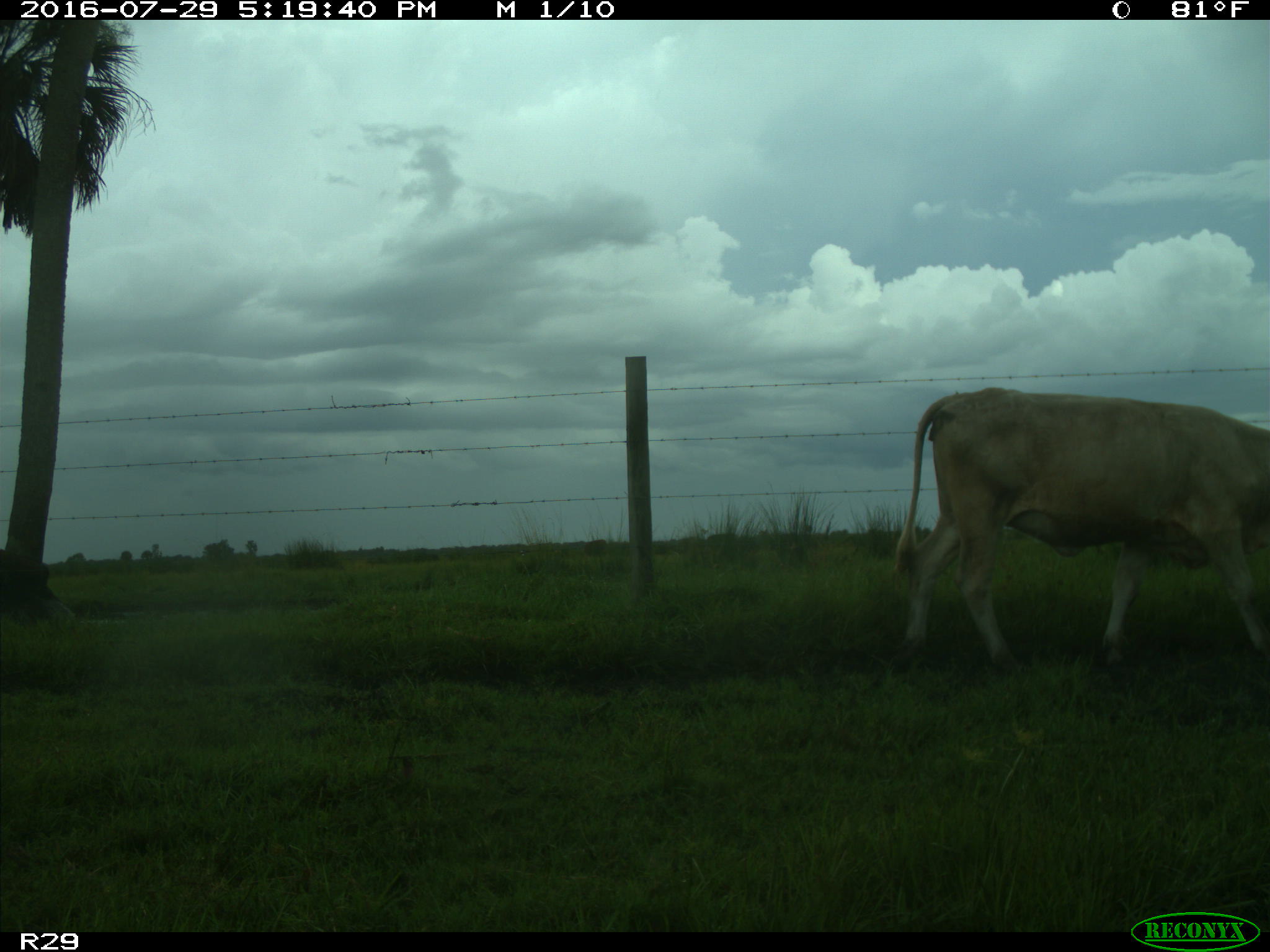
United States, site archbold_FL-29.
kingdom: Animalia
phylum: Chordata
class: Mammalia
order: Artiodactyla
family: Bovidae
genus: Bos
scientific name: Bos taurus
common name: domestic cow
Bos taurus (domestic cow).